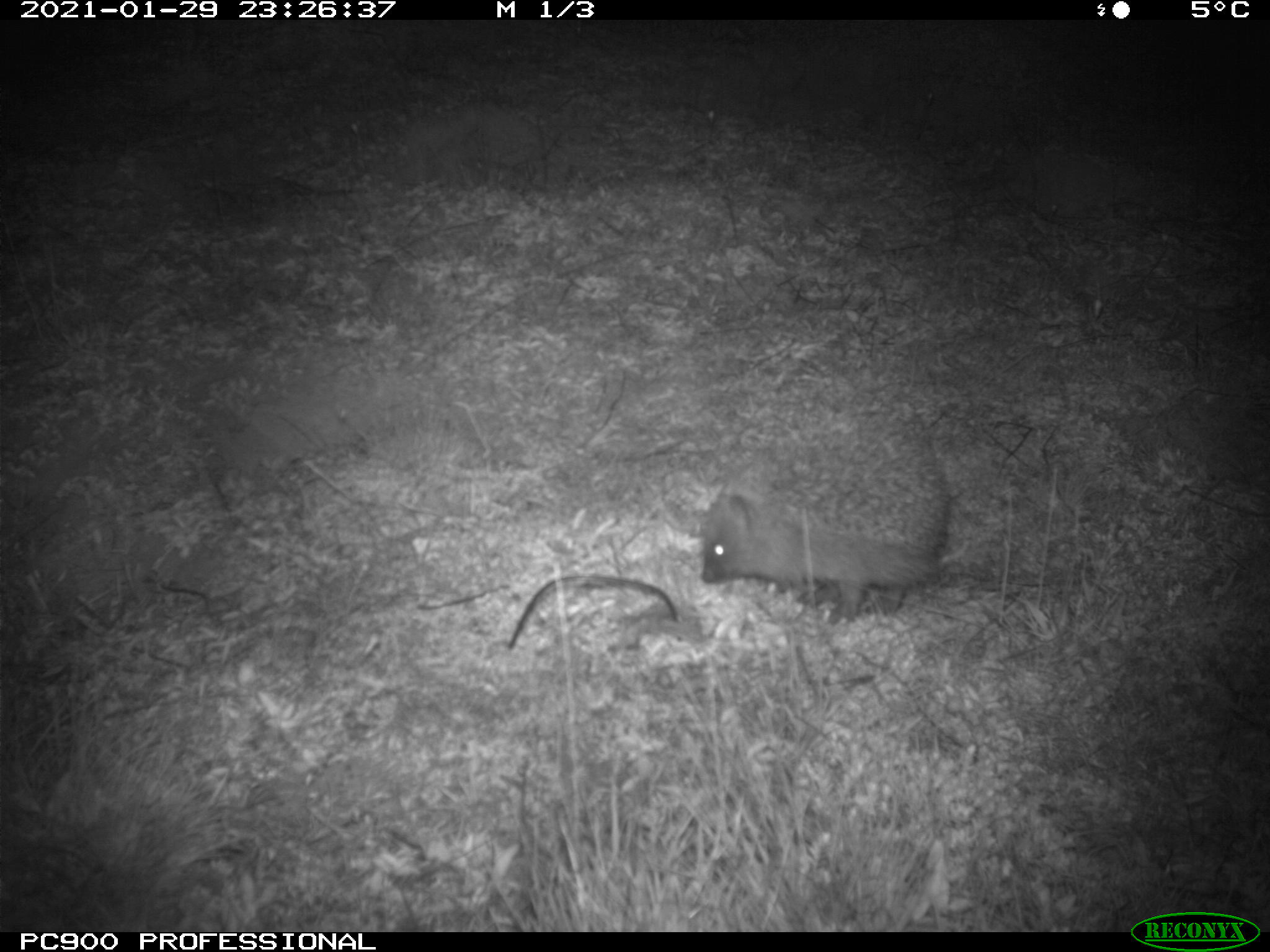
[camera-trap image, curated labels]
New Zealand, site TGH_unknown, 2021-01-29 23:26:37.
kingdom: Animalia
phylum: Chordata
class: Mammalia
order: Eulipotyphla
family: Erinaceidae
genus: Erinaceus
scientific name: Erinaceus europaeus europaeus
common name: european hedgehog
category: hedgehog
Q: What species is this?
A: Hedgehog (european hedgehog) (Erinaceus europaeus europaeus).